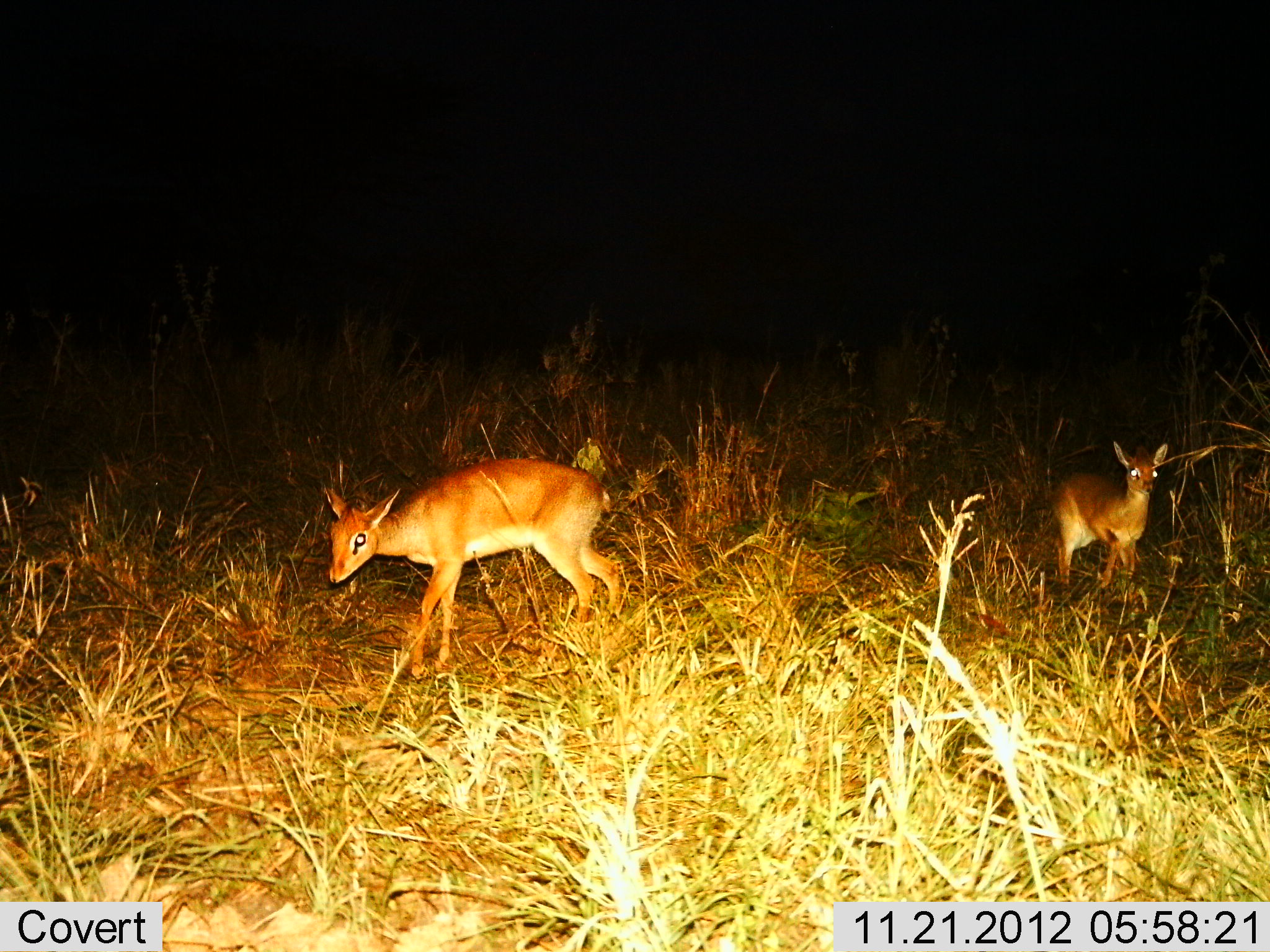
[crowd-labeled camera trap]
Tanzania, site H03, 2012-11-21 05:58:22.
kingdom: Animalia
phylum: Chordata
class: Mammalia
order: Artiodactyla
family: Bovidae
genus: Madoqua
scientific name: Madoqua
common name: dikdik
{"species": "dikdik (Madoqua)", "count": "2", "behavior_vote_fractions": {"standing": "90%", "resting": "0%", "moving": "10%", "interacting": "0%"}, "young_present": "0%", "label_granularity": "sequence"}